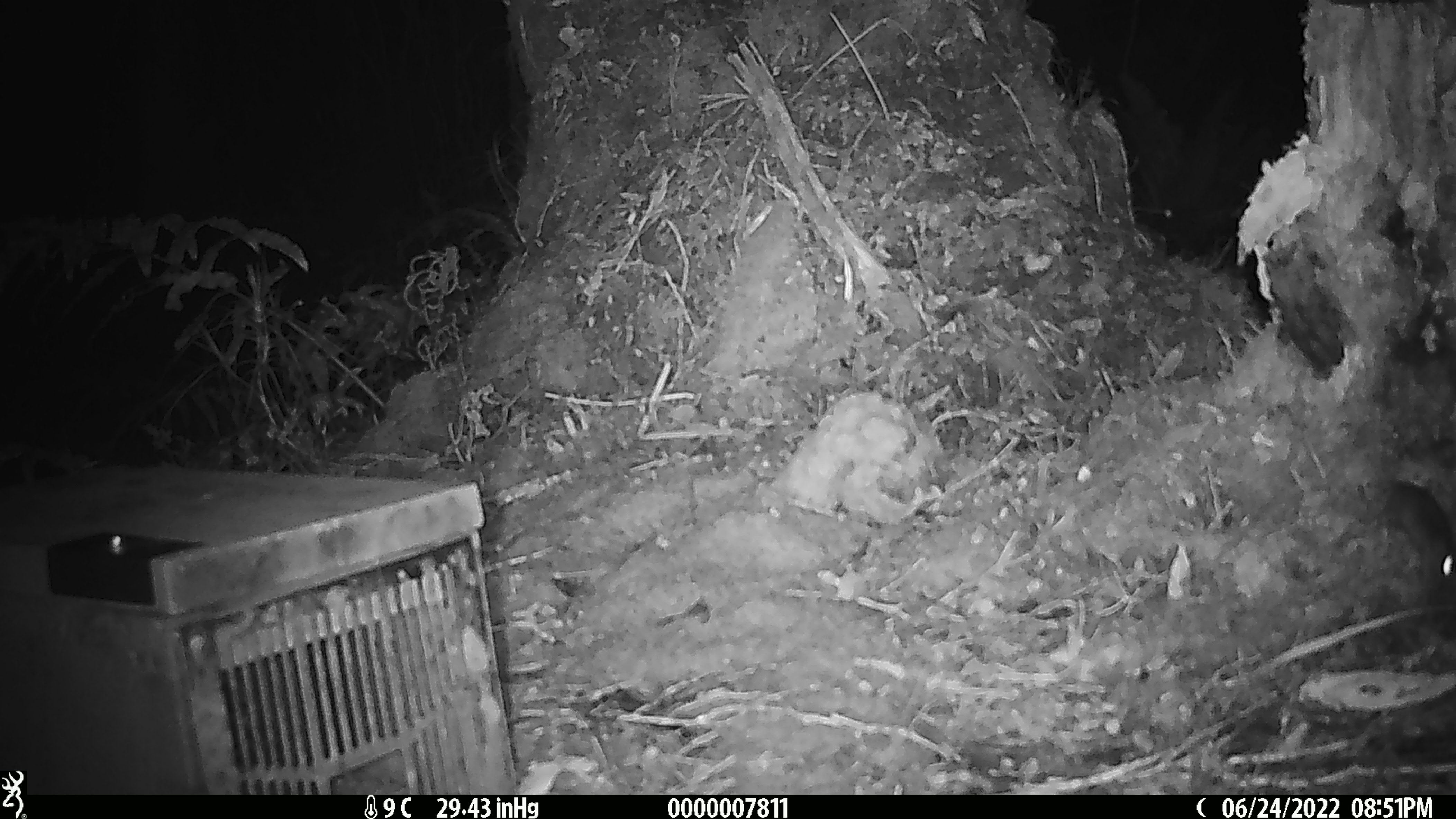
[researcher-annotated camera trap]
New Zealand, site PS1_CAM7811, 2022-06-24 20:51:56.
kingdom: Animalia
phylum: Chordata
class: Mammalia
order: Rodentia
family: Muridae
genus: Mus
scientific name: Mus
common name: mouse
Mouse (Mus).